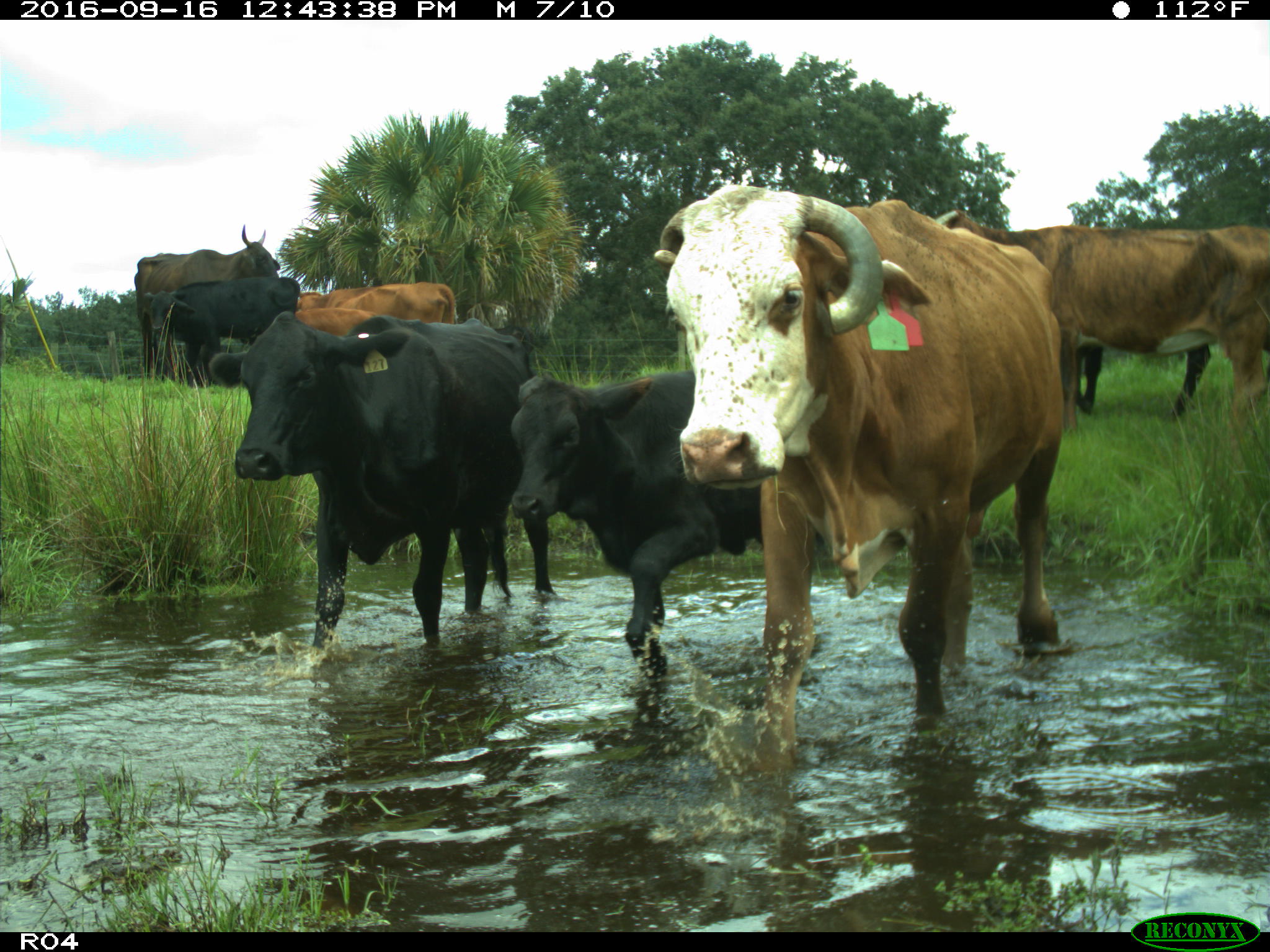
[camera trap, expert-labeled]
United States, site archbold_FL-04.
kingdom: Animalia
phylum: Chordata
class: Mammalia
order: Artiodactyla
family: Bovidae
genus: Bos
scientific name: Bos taurus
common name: domestic cow